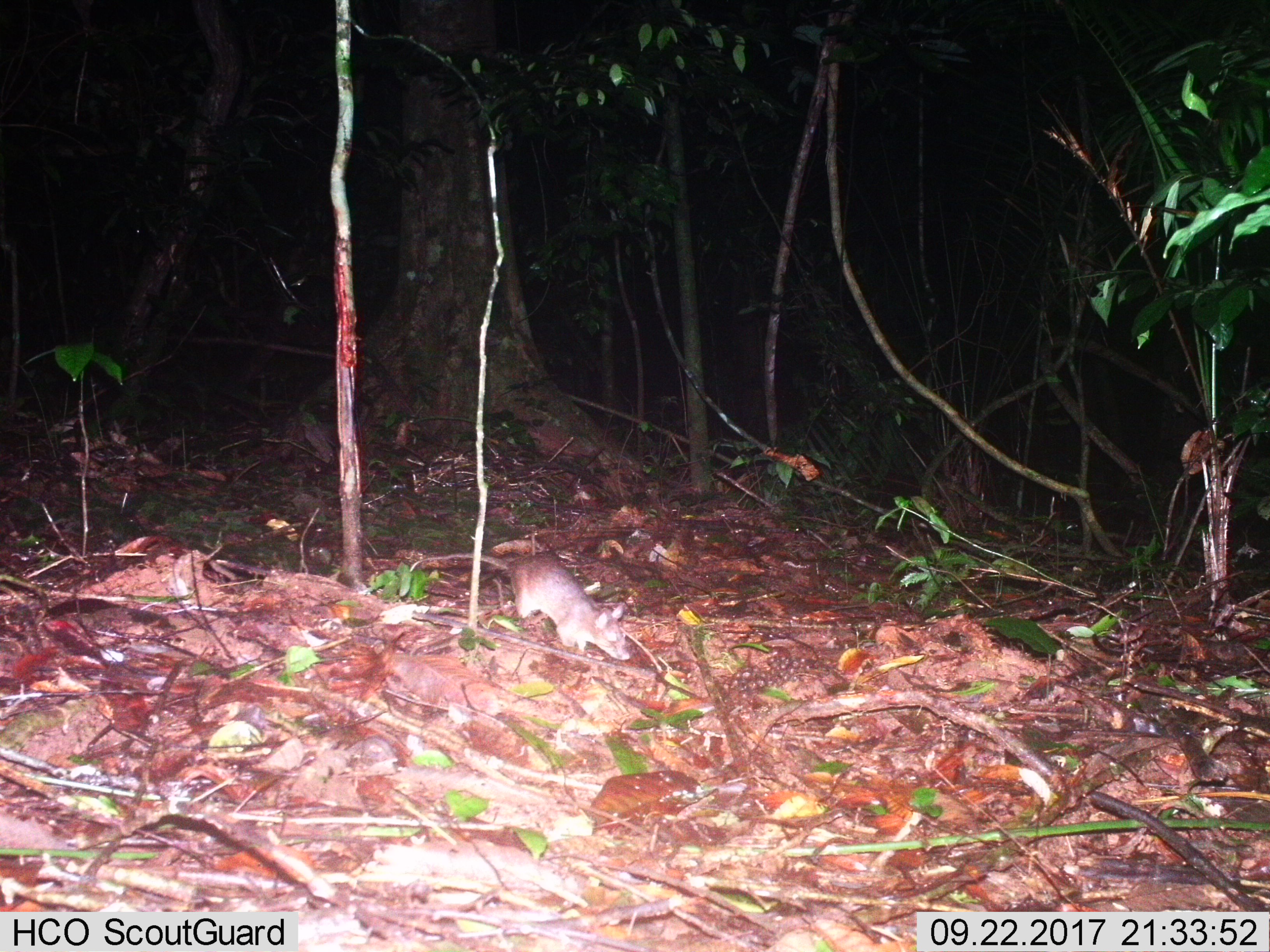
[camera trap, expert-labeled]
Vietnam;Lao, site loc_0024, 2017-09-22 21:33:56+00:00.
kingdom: Animalia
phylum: Chordata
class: Mammalia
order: Rodentia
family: Muridae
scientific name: Muridae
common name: old-world mice and rats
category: unidentified murid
Unidentified murid (old-world mice and rats) (Muridae). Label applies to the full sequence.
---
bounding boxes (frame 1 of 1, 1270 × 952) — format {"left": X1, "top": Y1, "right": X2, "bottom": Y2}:
unidentified murid: {"left": 408, "top": 551, "right": 631, "bottom": 661}